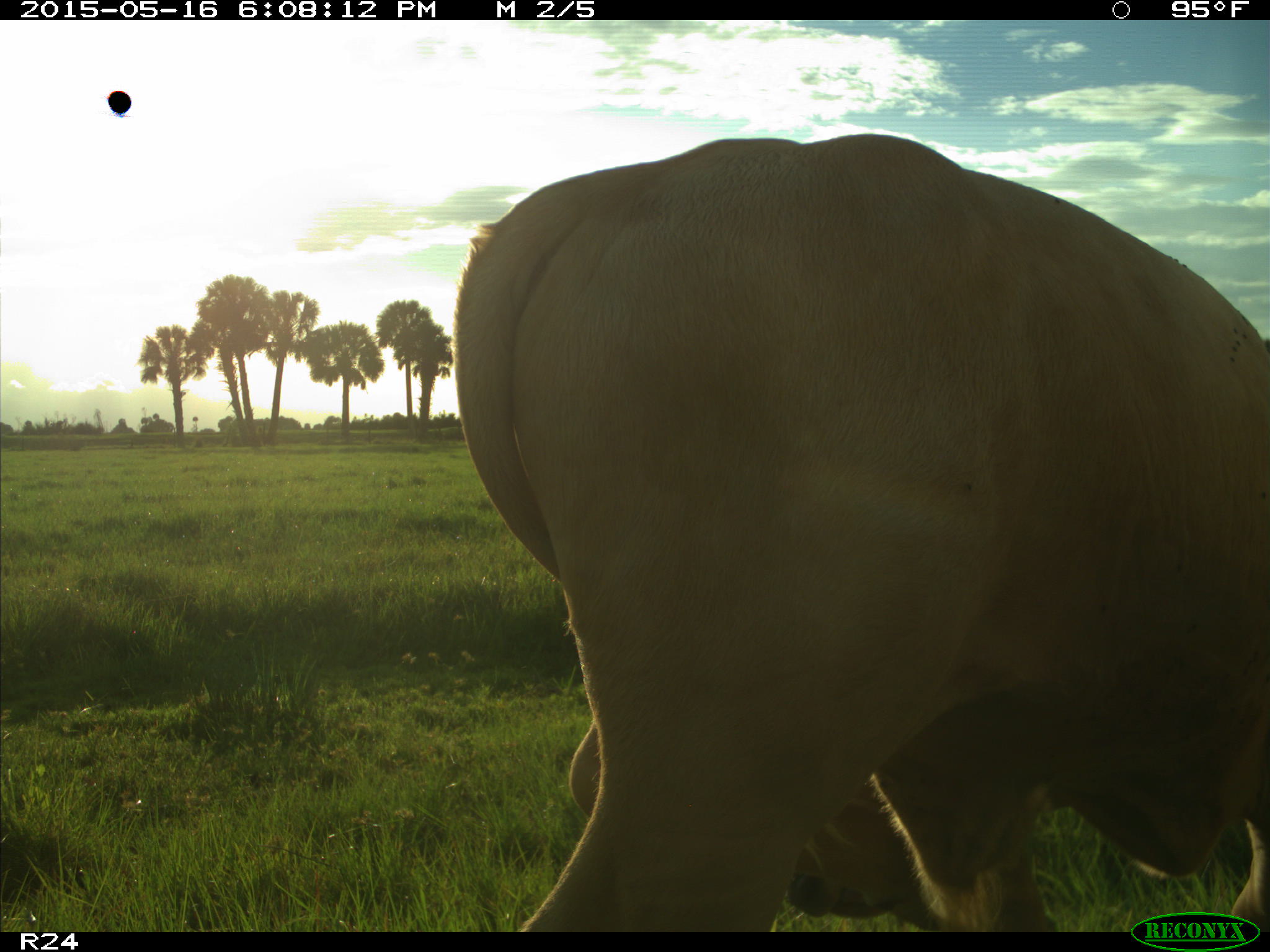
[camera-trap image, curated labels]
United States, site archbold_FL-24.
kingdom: Animalia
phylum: Chordata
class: Mammalia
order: Artiodactyla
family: Bovidae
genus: Bos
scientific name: Bos taurus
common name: domestic cow